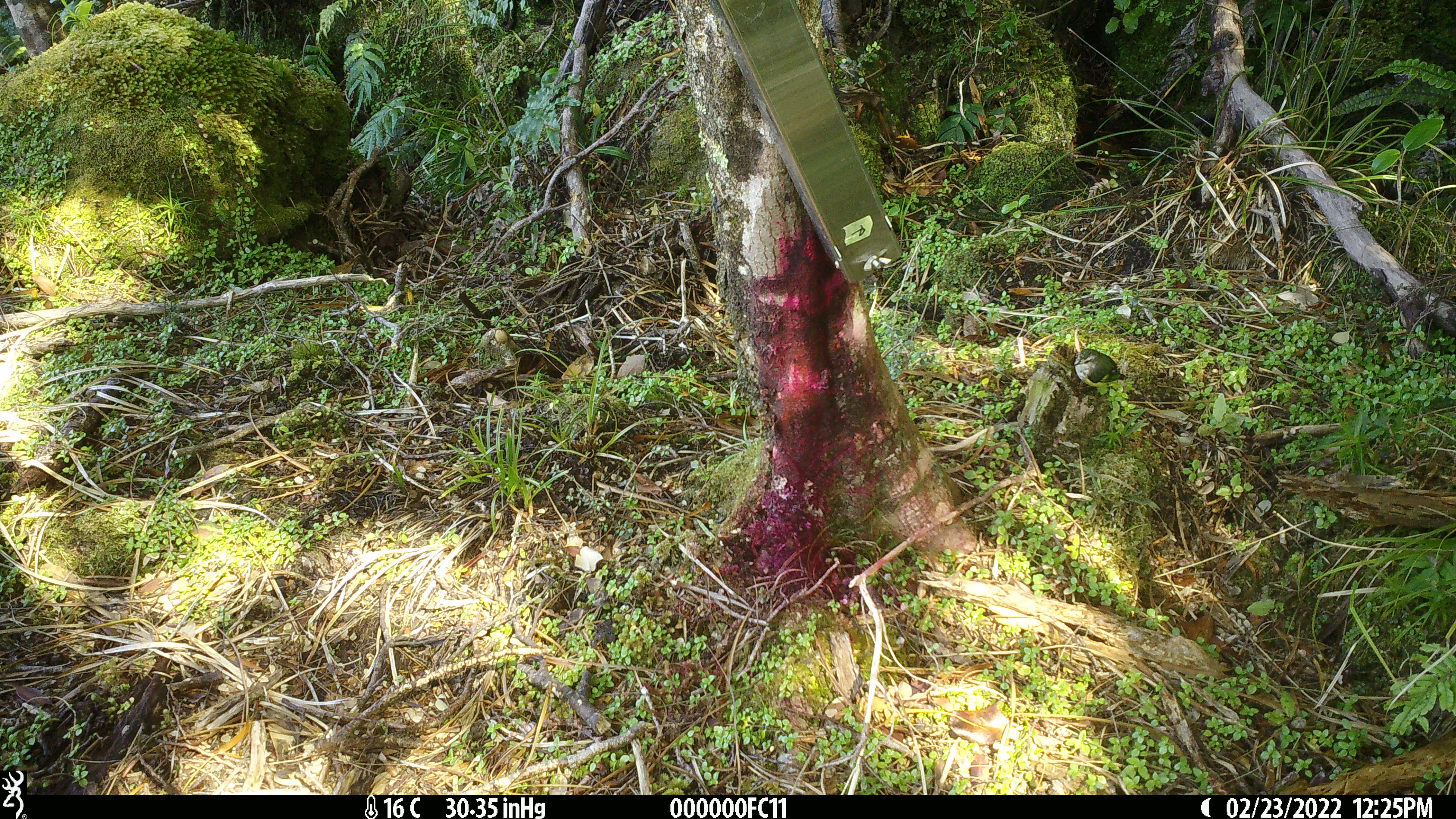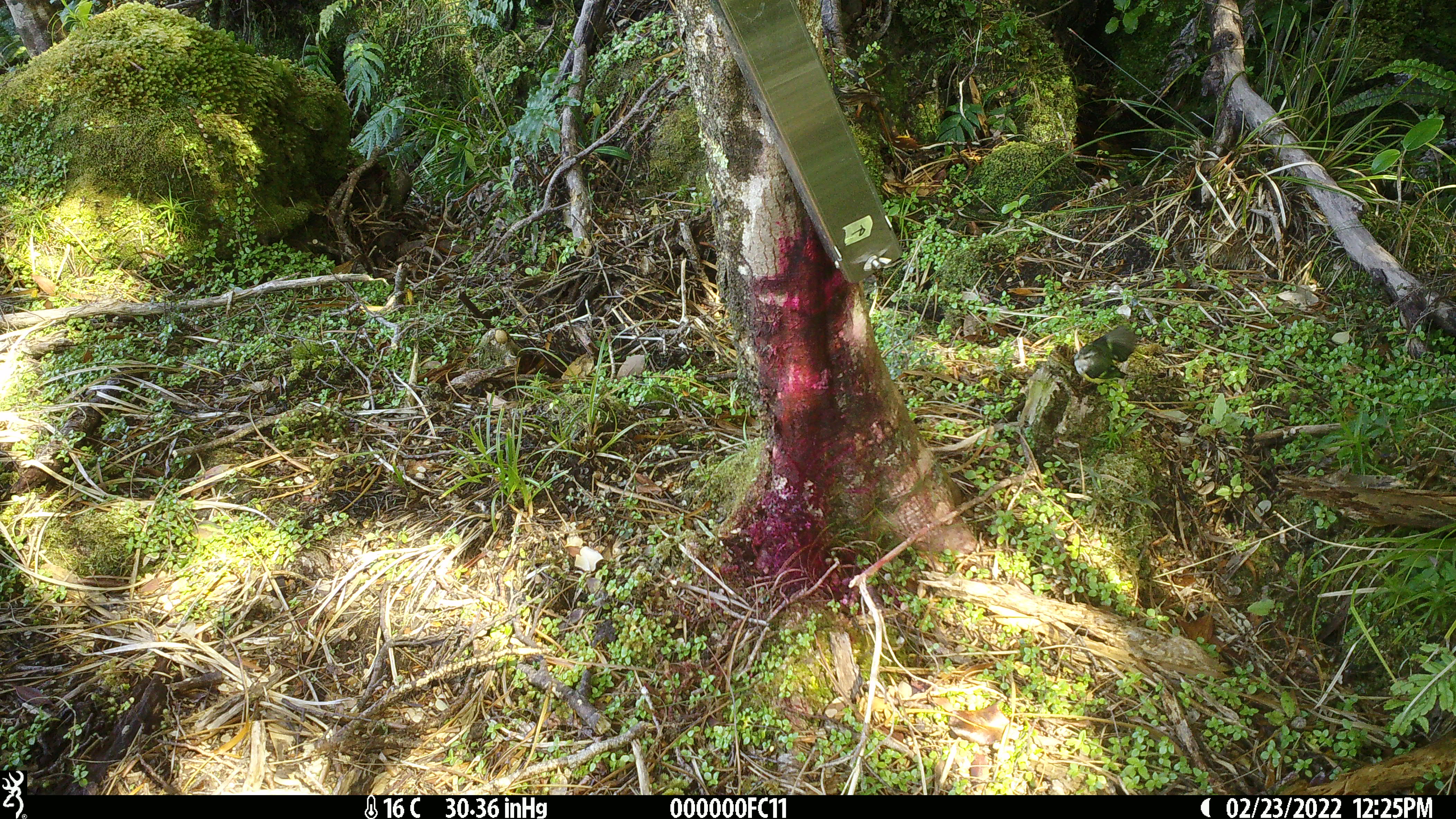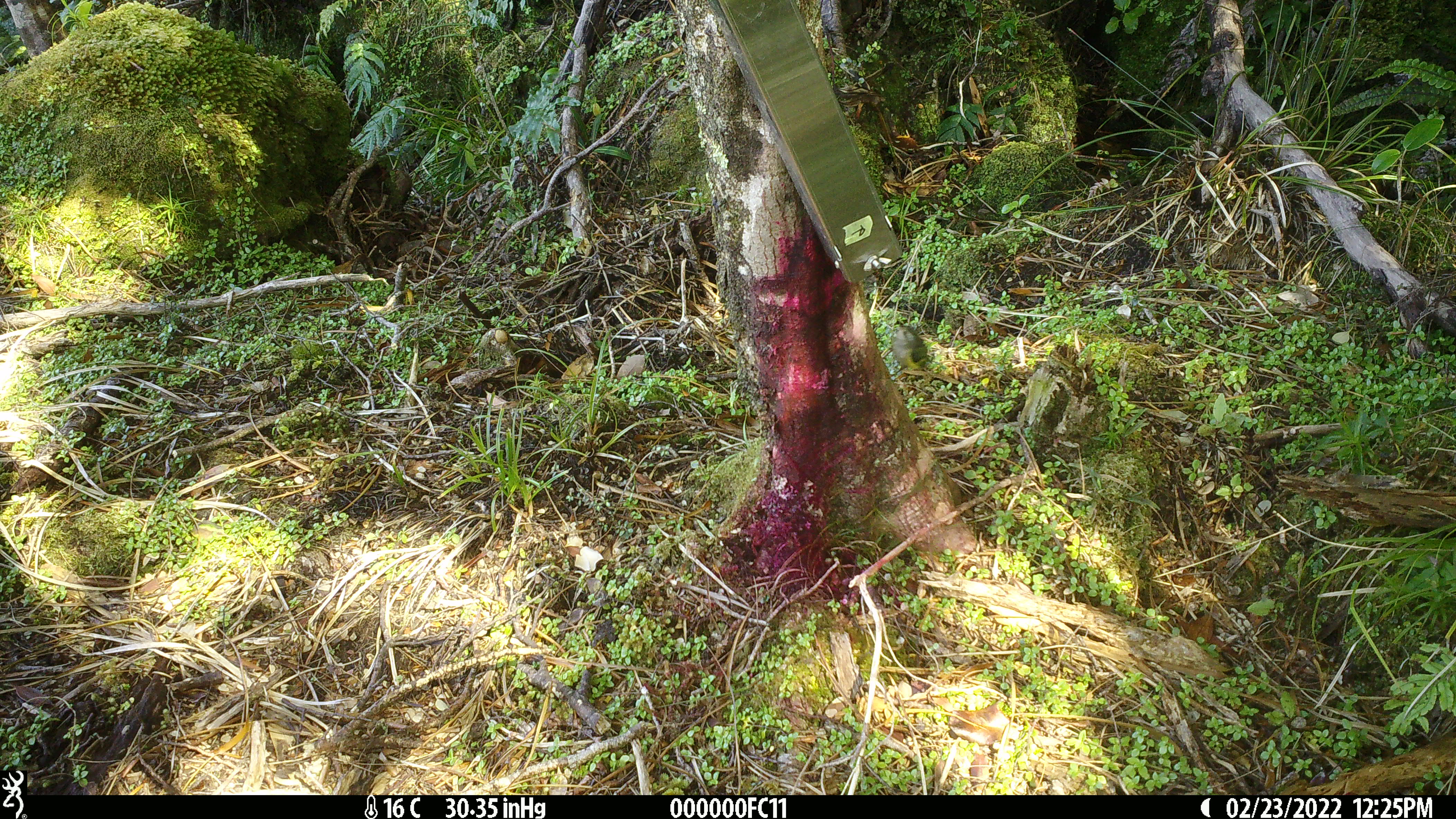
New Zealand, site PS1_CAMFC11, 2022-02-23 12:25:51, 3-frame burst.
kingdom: Animalia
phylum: Chordata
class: Aves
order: Passeriformes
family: Acanthisittidae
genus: Acanthisitta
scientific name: Acanthisitta chloris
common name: rifleman